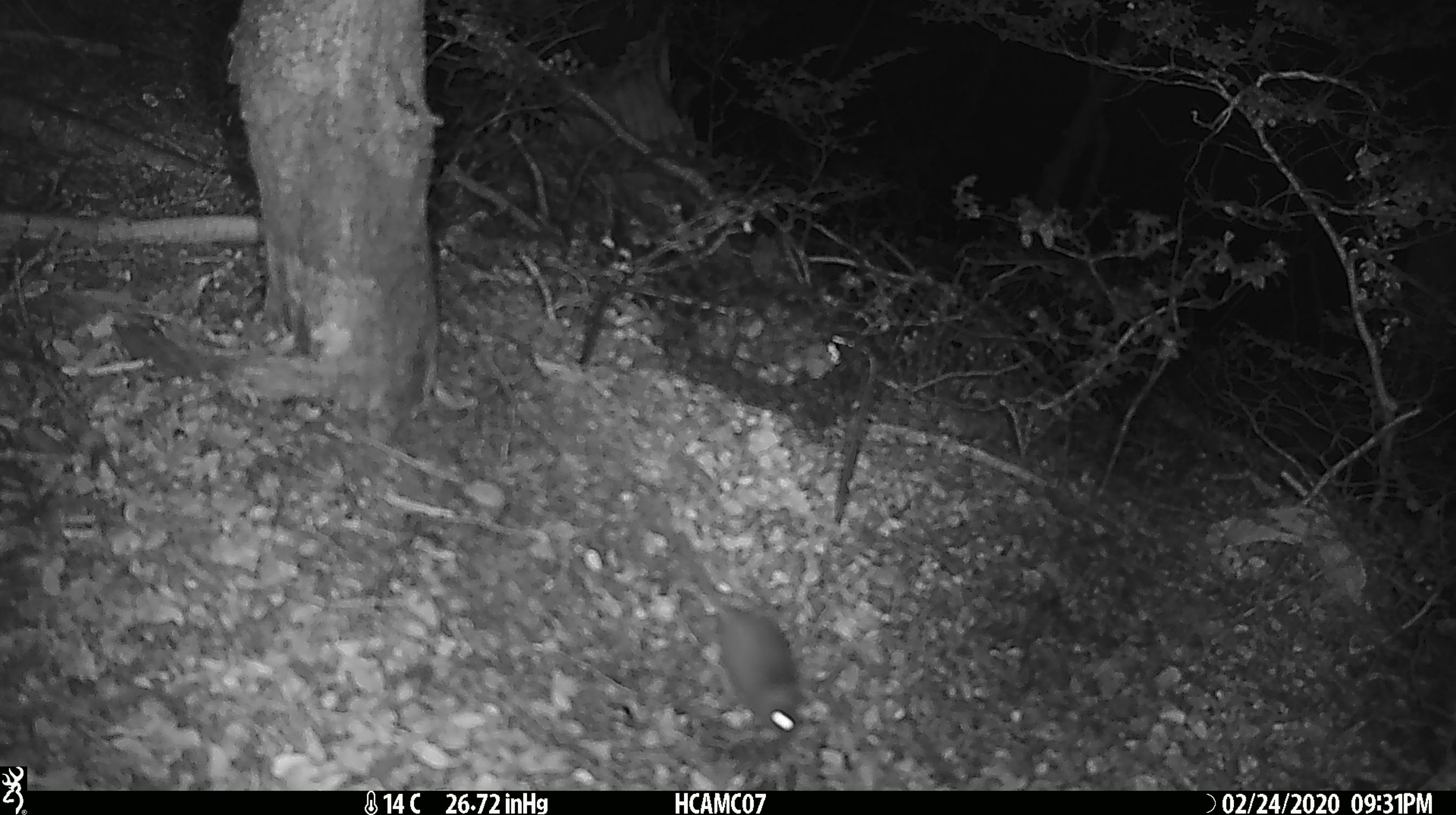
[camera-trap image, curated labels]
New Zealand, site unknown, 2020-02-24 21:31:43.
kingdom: Animalia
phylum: Chordata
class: Mammalia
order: Rodentia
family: Muridae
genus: Mus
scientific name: Mus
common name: mouse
Mouse (Mus).